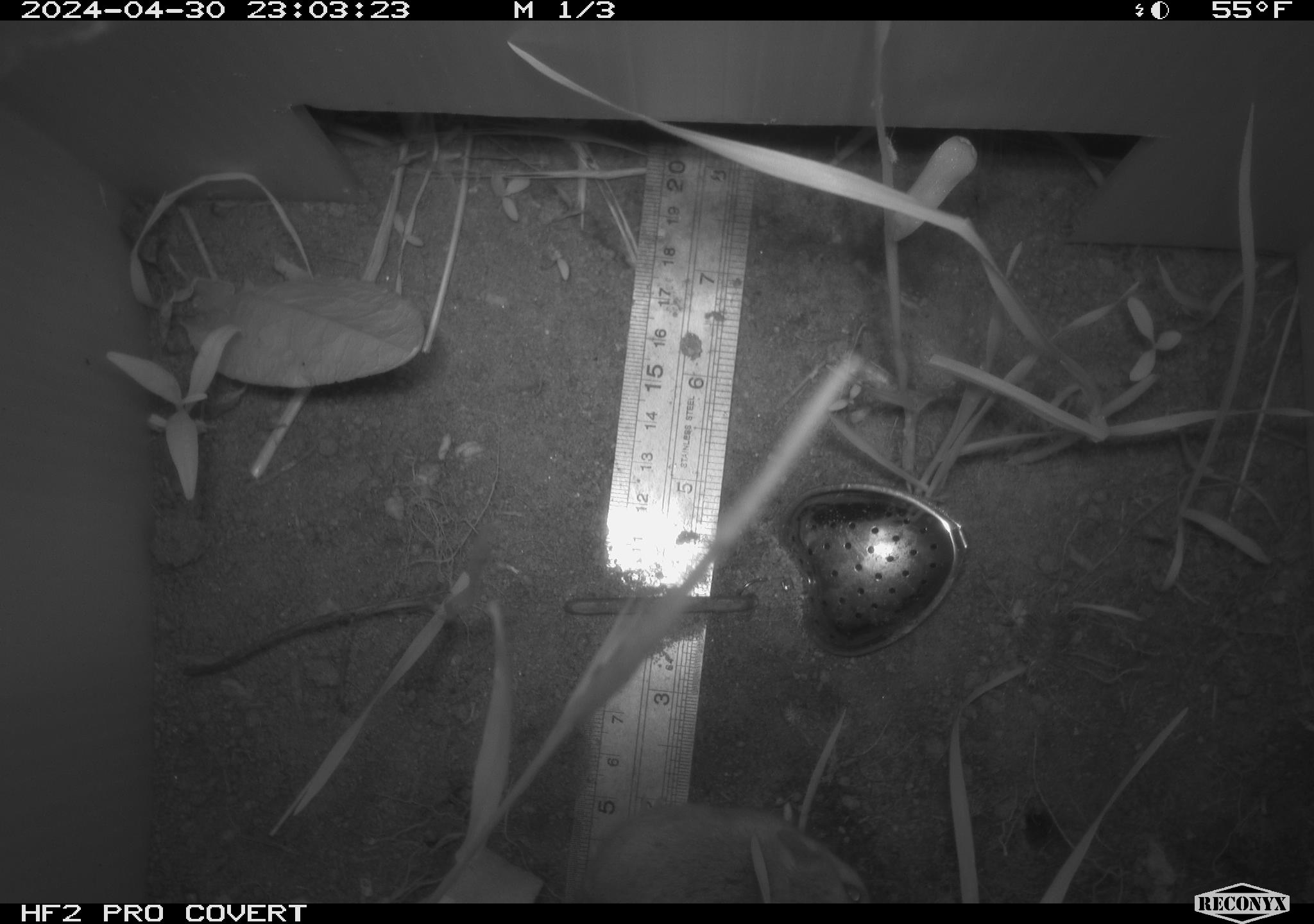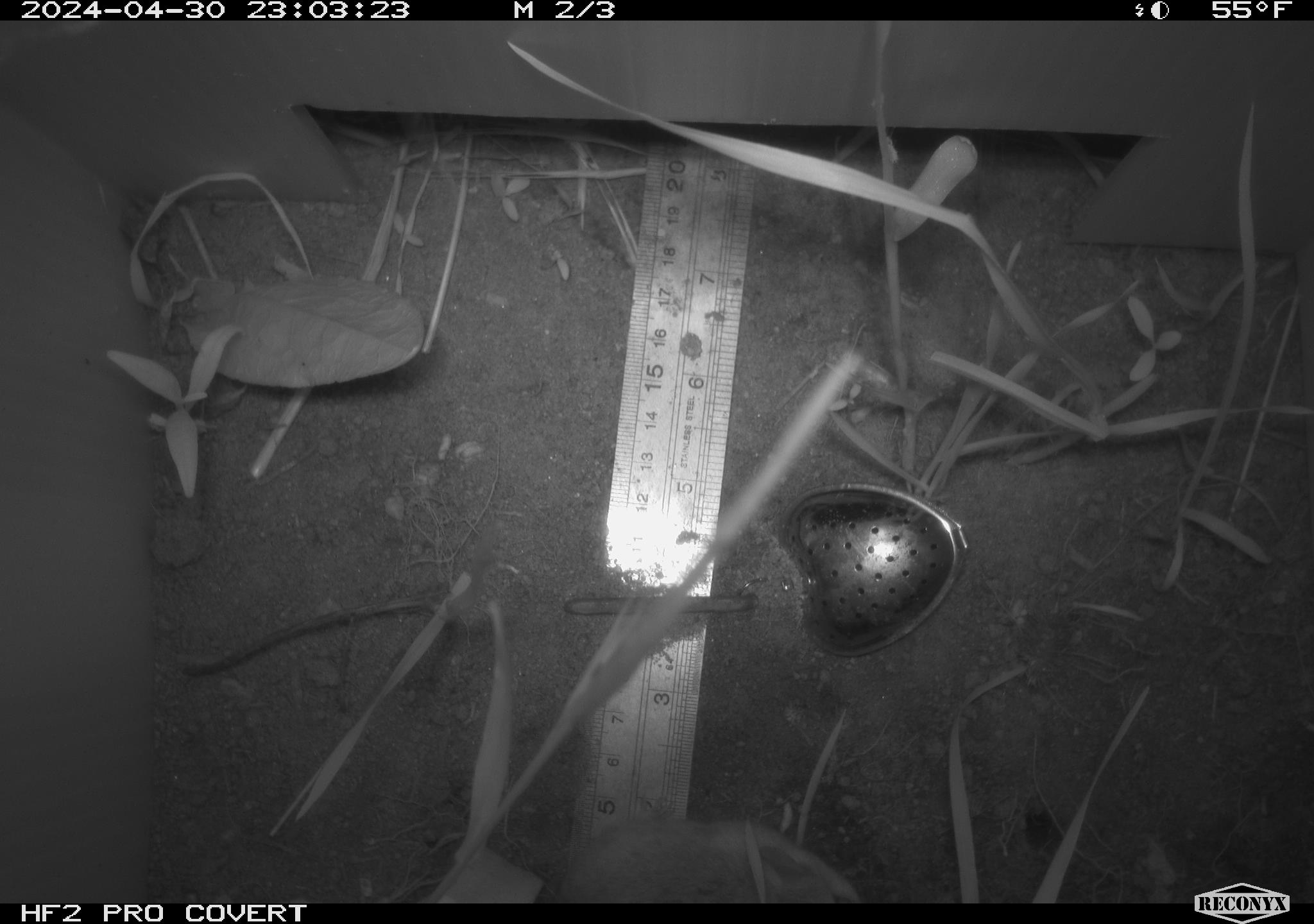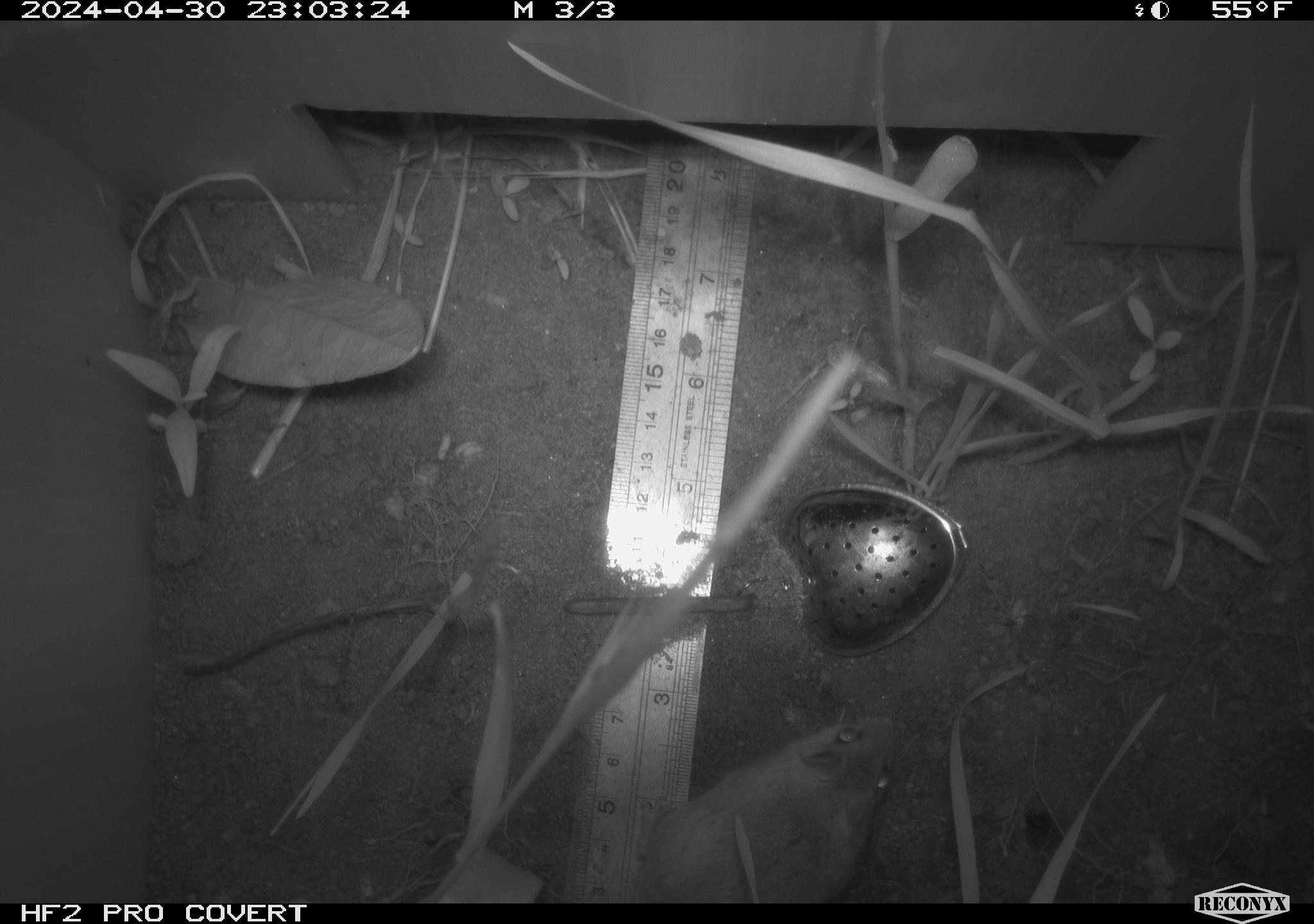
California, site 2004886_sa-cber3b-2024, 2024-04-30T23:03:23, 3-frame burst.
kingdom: Animalia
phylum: Chordata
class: Mammalia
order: Rodentia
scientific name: Rodentia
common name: mouse species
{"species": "mouse species (Rodentia)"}